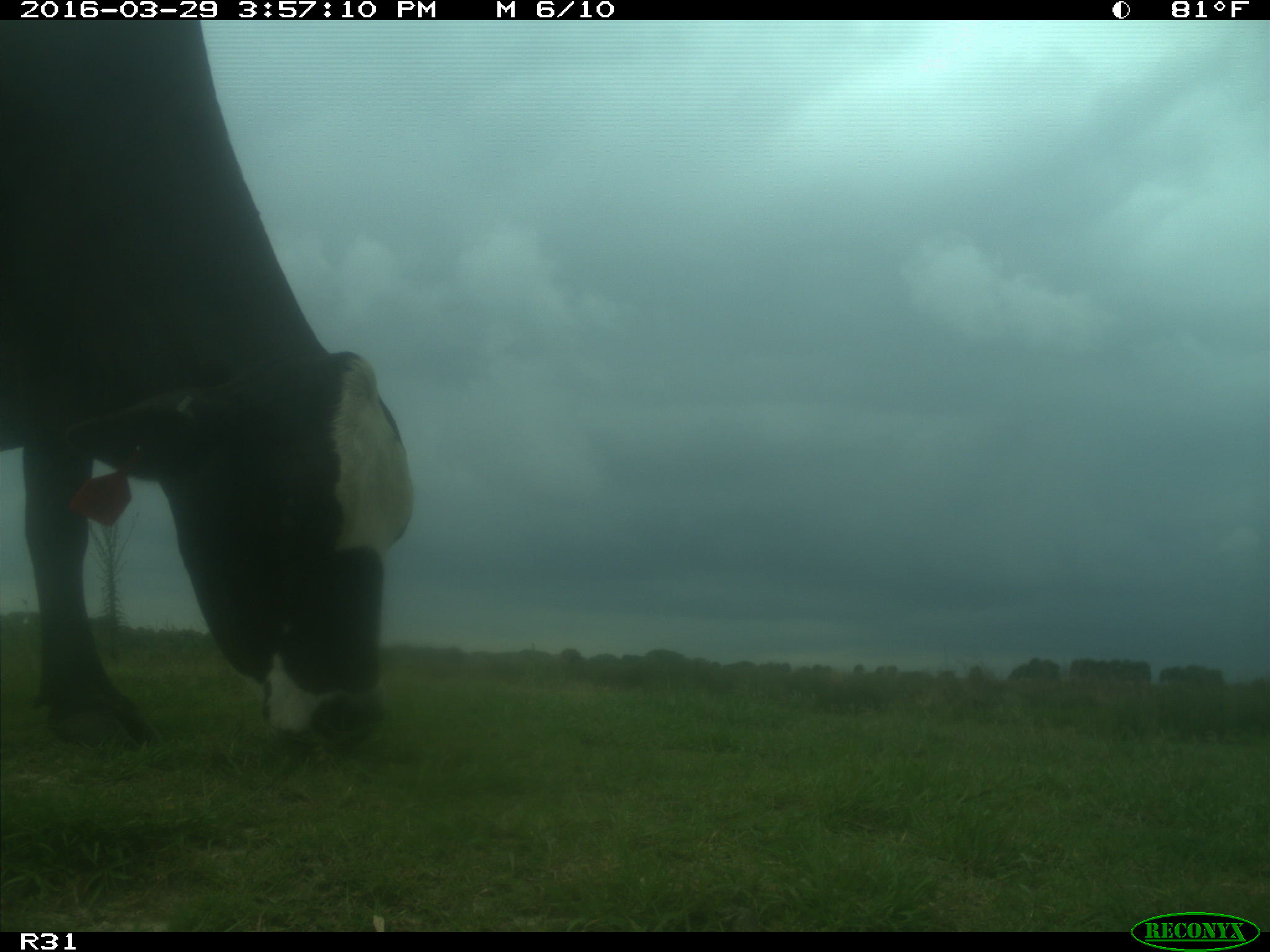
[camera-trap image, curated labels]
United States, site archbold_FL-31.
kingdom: Animalia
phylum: Chordata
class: Mammalia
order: Artiodactyla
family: Bovidae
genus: Bos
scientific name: Bos taurus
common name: domestic cow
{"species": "Bos taurus (domestic cow)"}